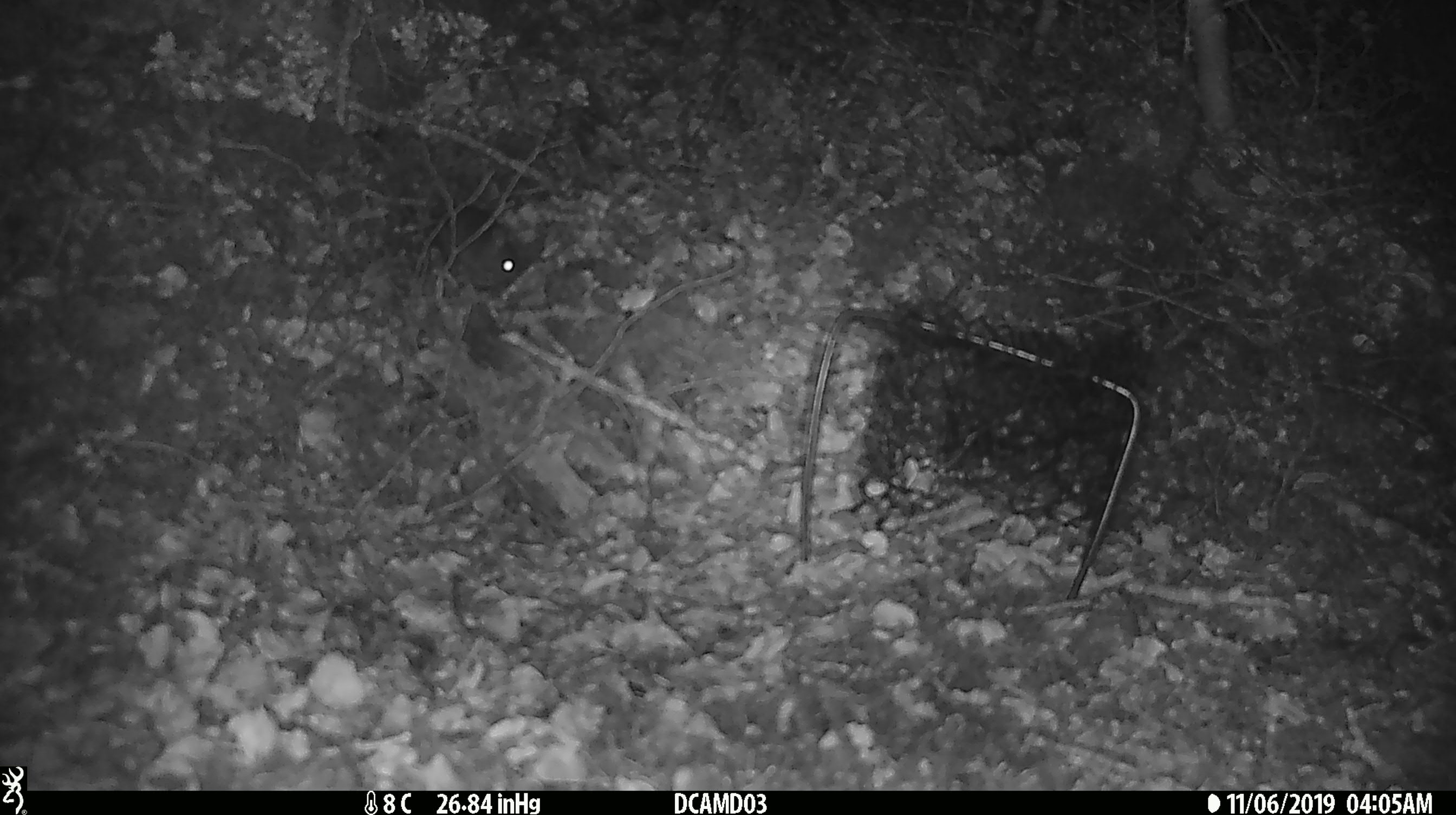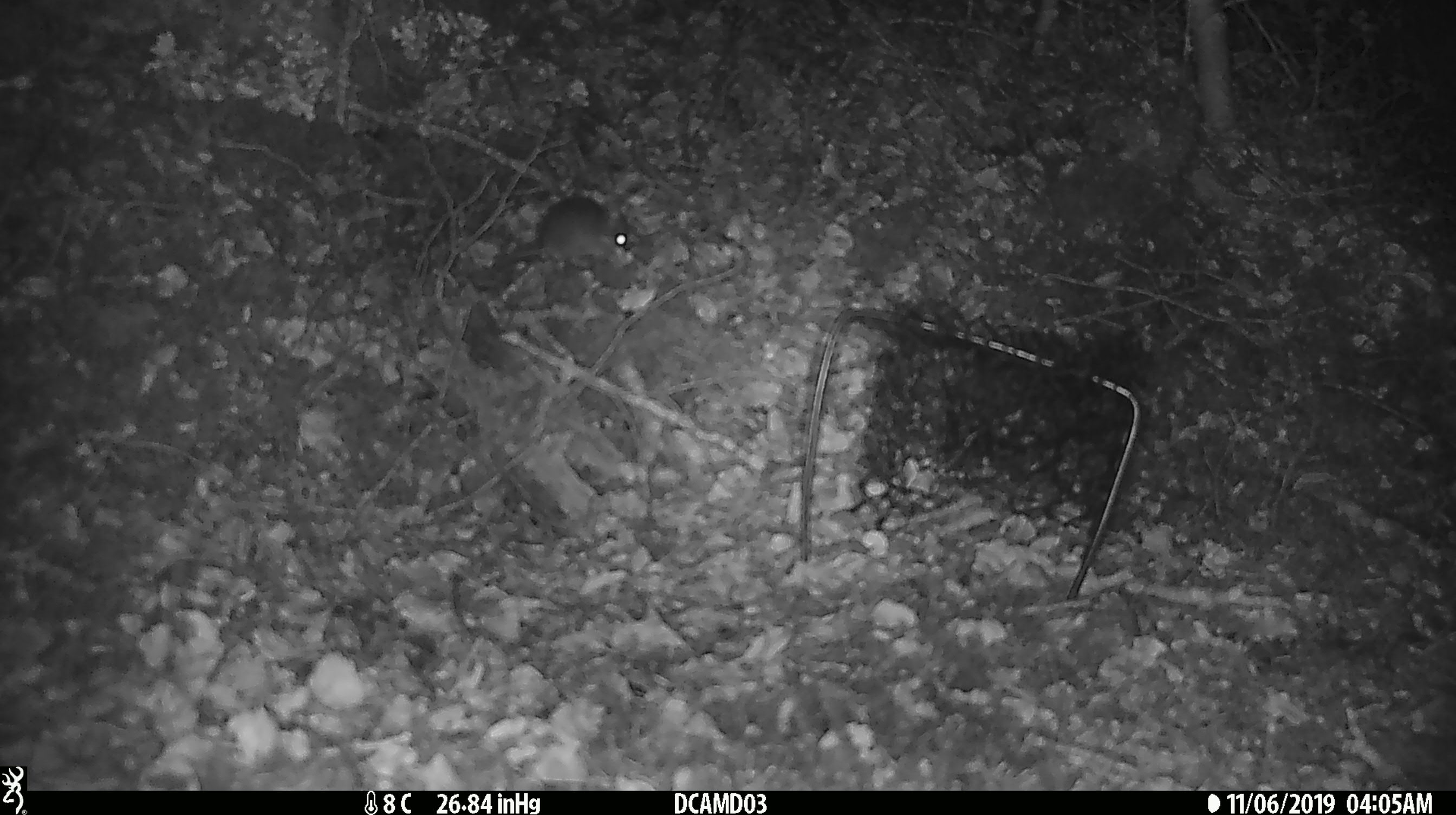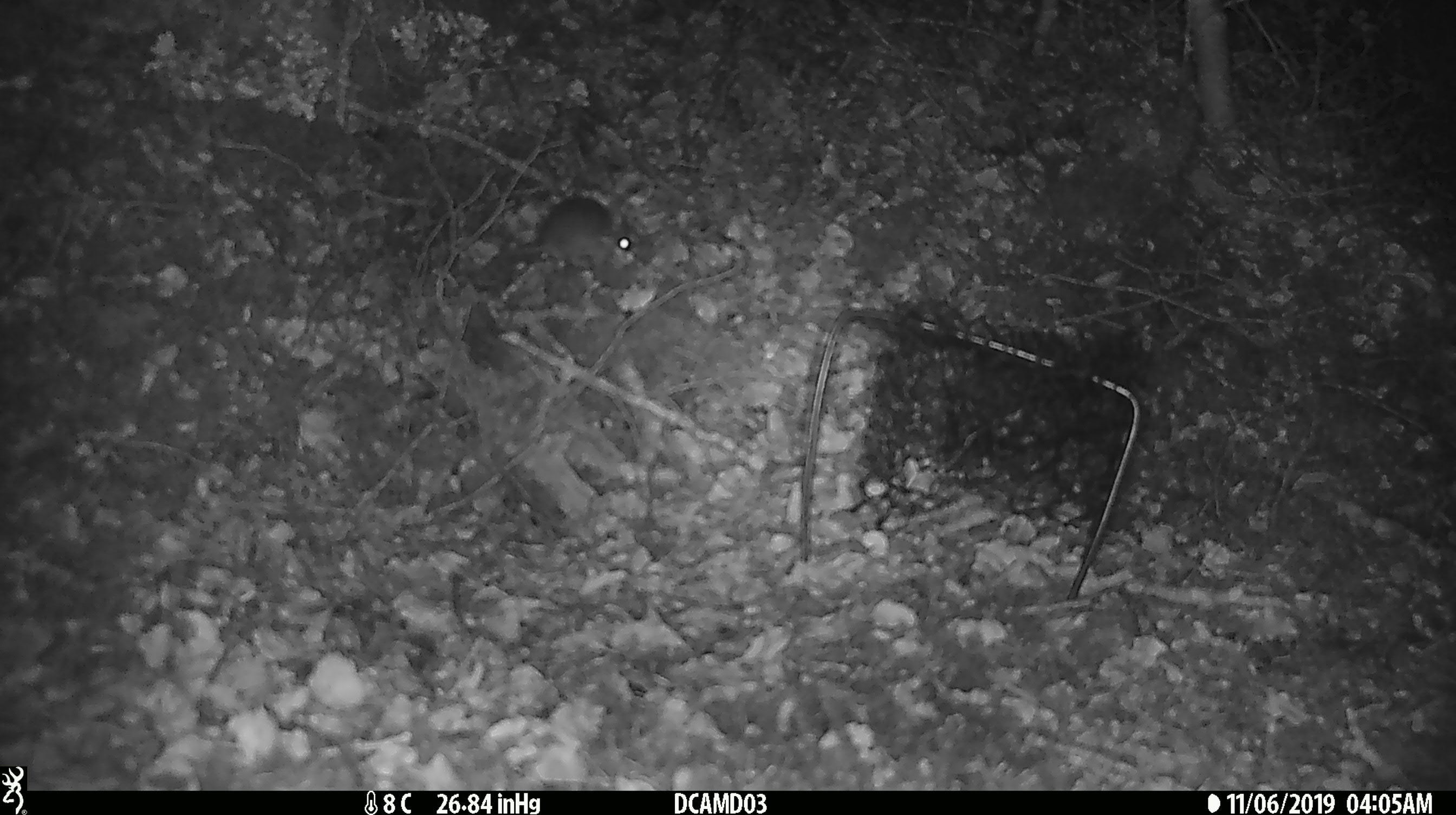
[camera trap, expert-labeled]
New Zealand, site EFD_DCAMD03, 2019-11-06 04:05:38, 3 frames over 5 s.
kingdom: Animalia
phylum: Chordata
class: Mammalia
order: Rodentia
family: Muridae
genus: Mus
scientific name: Mus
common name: mouse